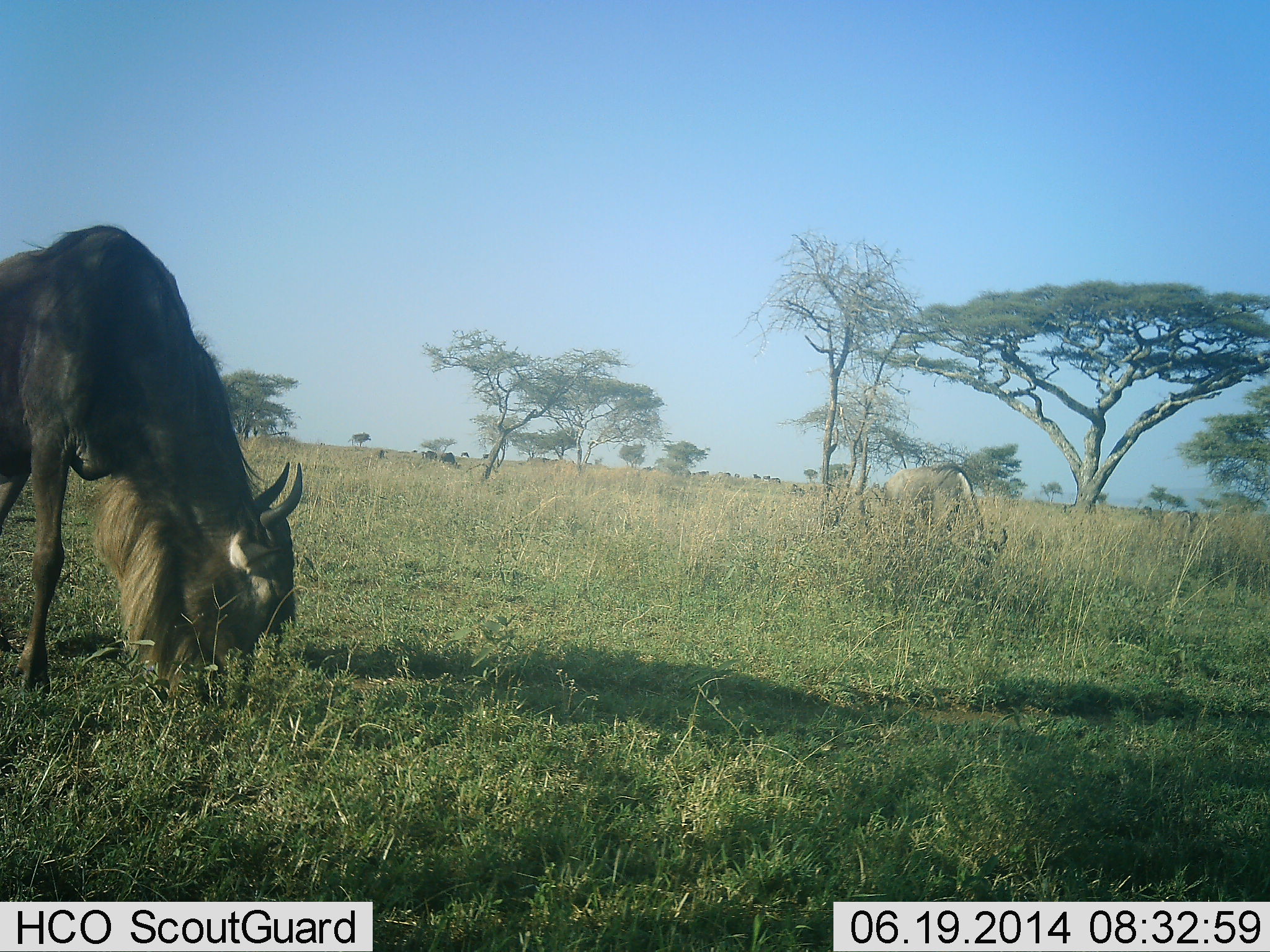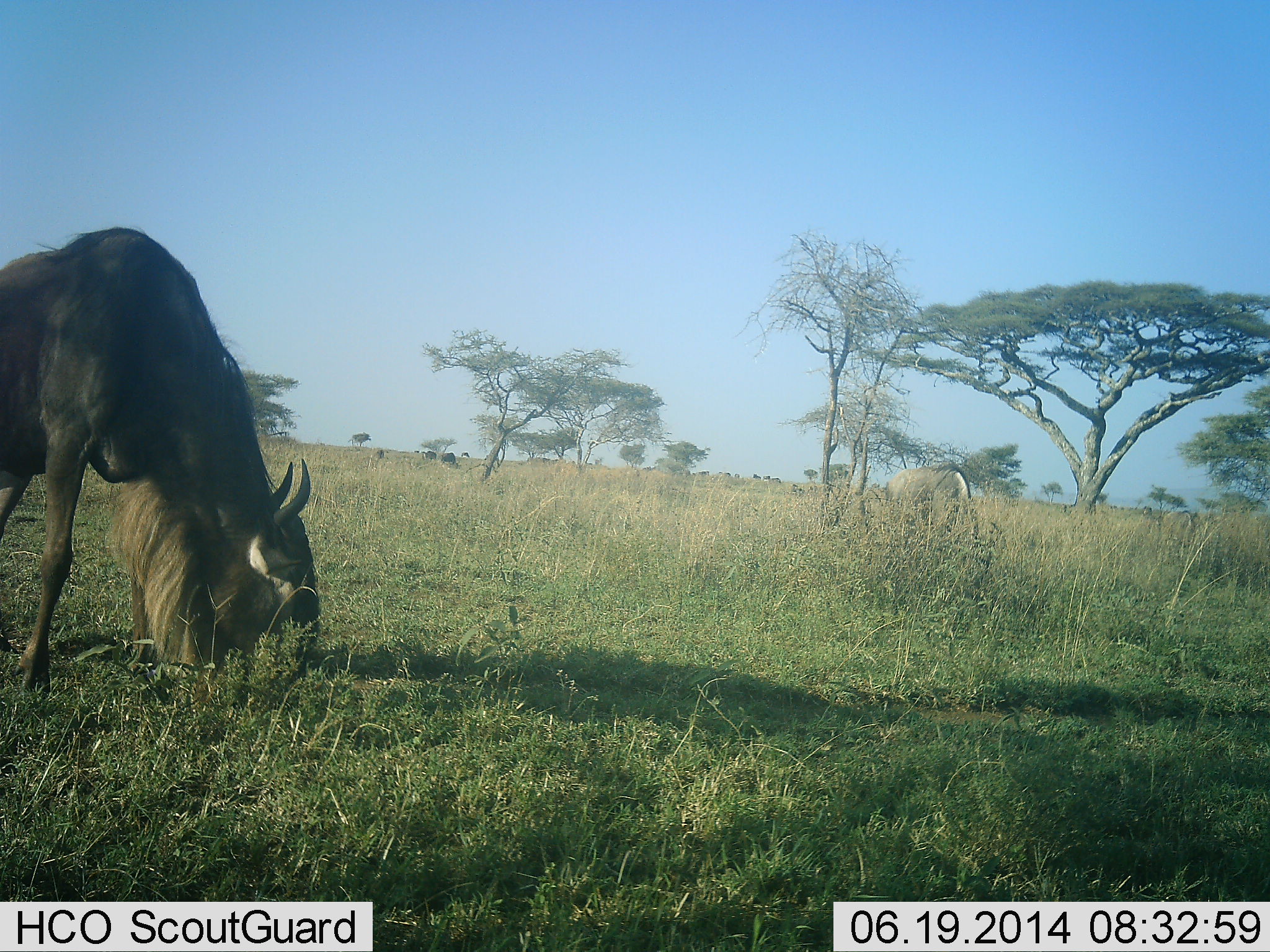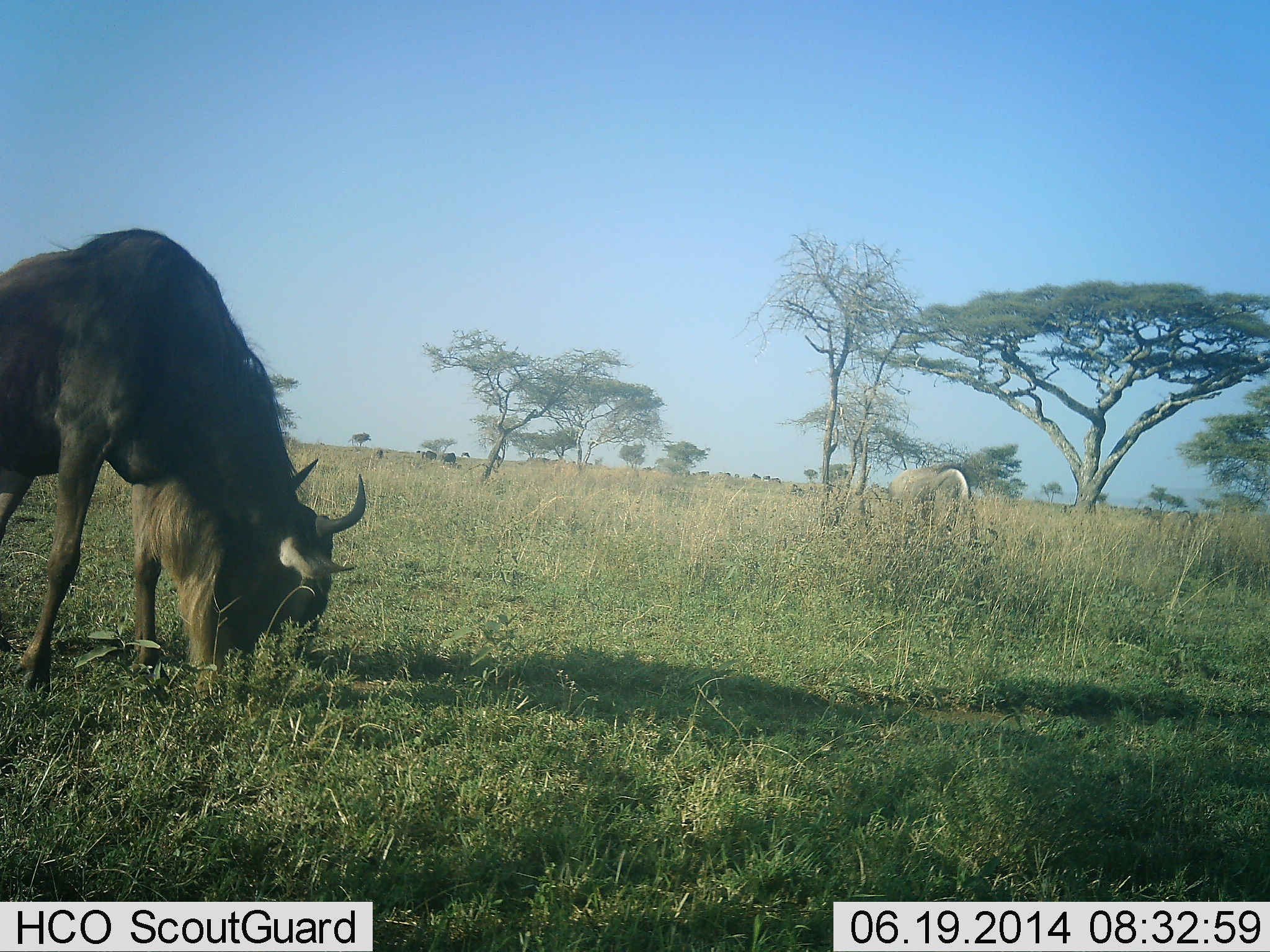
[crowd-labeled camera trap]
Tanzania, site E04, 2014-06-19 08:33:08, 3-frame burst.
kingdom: Animalia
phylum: Chordata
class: Mammalia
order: Artiodactyla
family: Bovidae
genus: Connochaetes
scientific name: Connochaetes taurinus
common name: blue wildebeest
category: wildebeest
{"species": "wildebeest (blue wildebeest) (Connochaetes taurinus)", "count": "2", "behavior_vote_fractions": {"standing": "20%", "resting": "0%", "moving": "10%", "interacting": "0%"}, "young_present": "0%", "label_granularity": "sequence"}